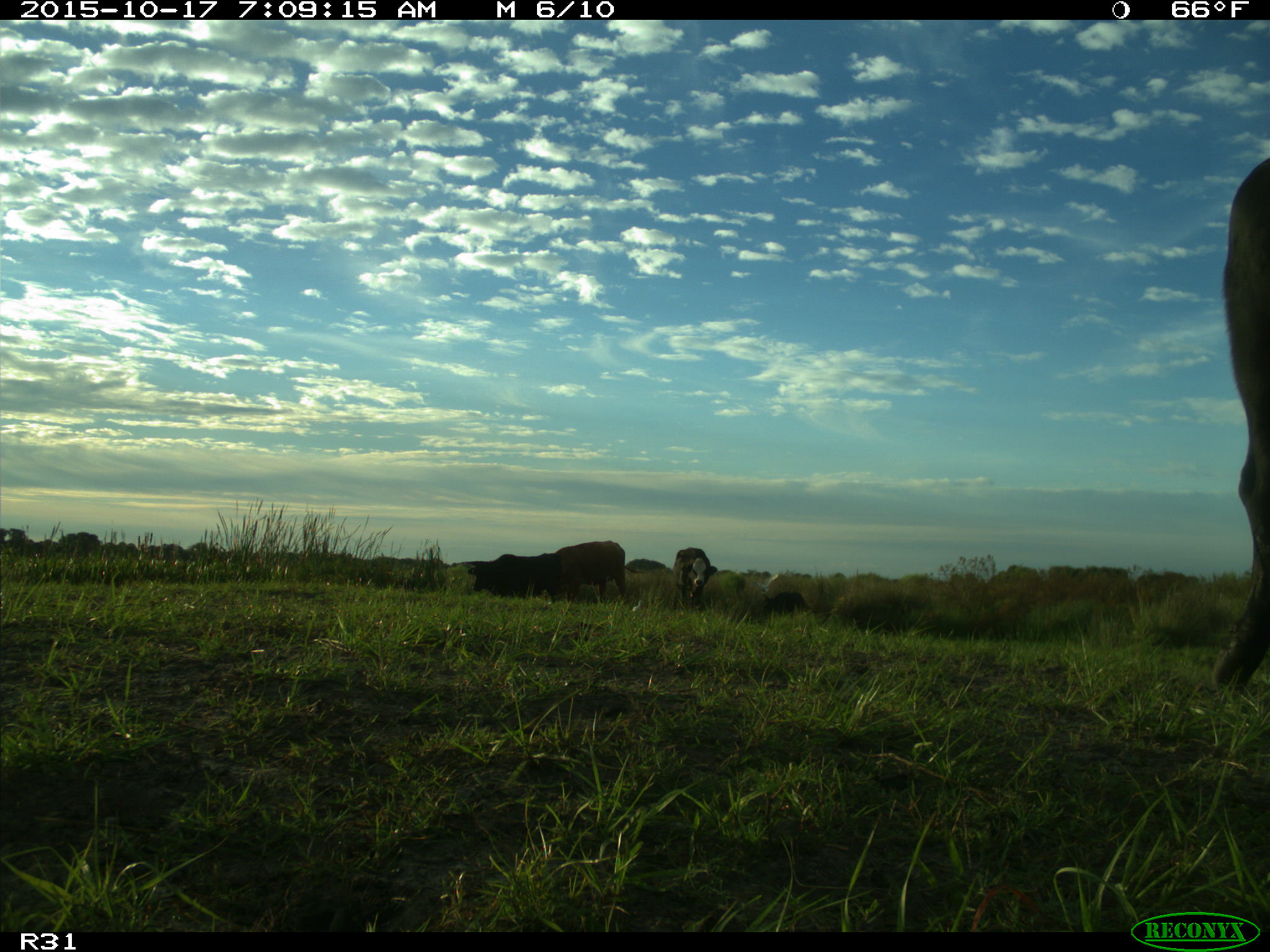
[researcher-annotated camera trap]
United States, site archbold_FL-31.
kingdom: Animalia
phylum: Chordata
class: Mammalia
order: Artiodactyla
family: Bovidae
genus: Bos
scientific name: Bos taurus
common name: domestic cow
Bos taurus (domestic cow).